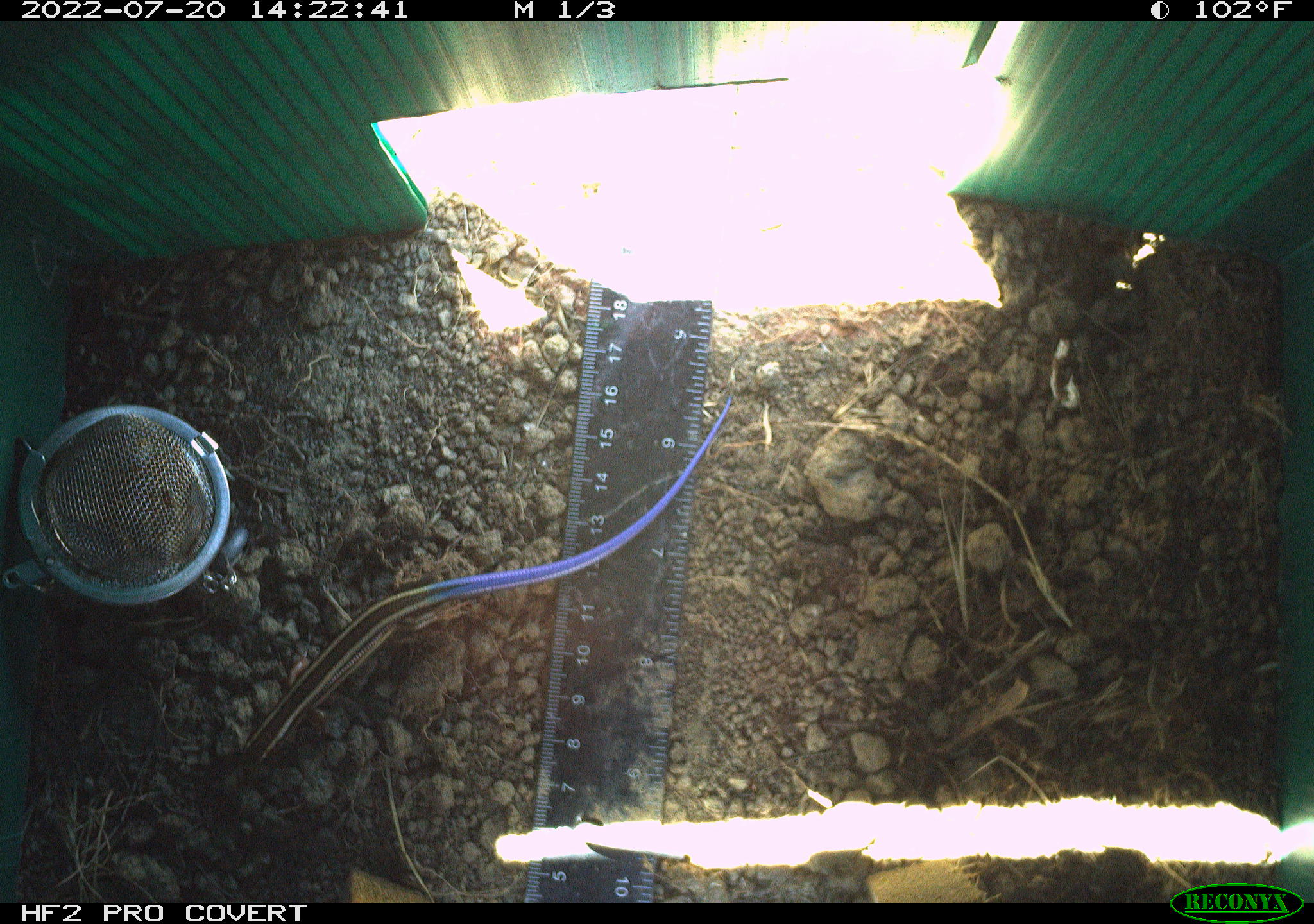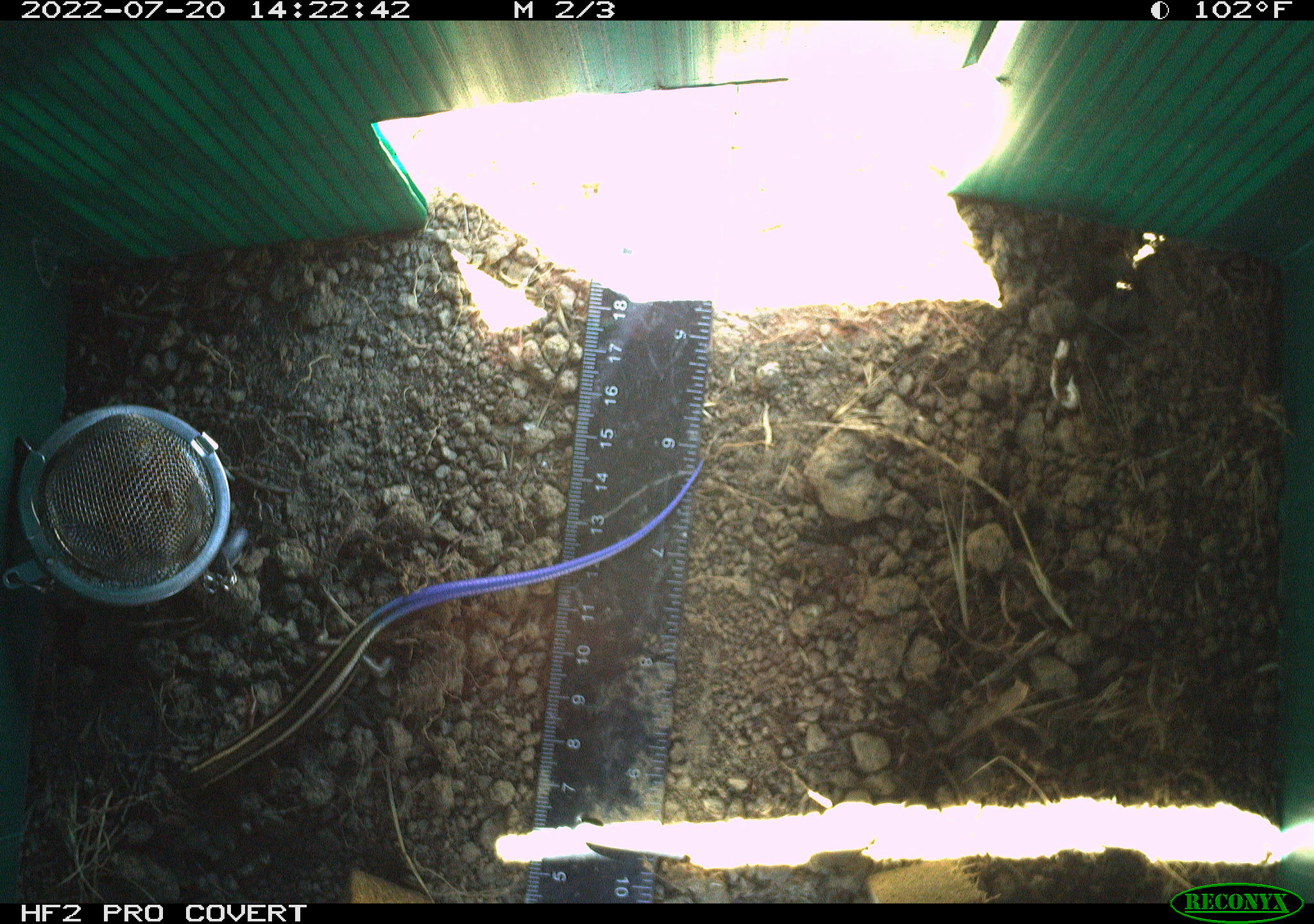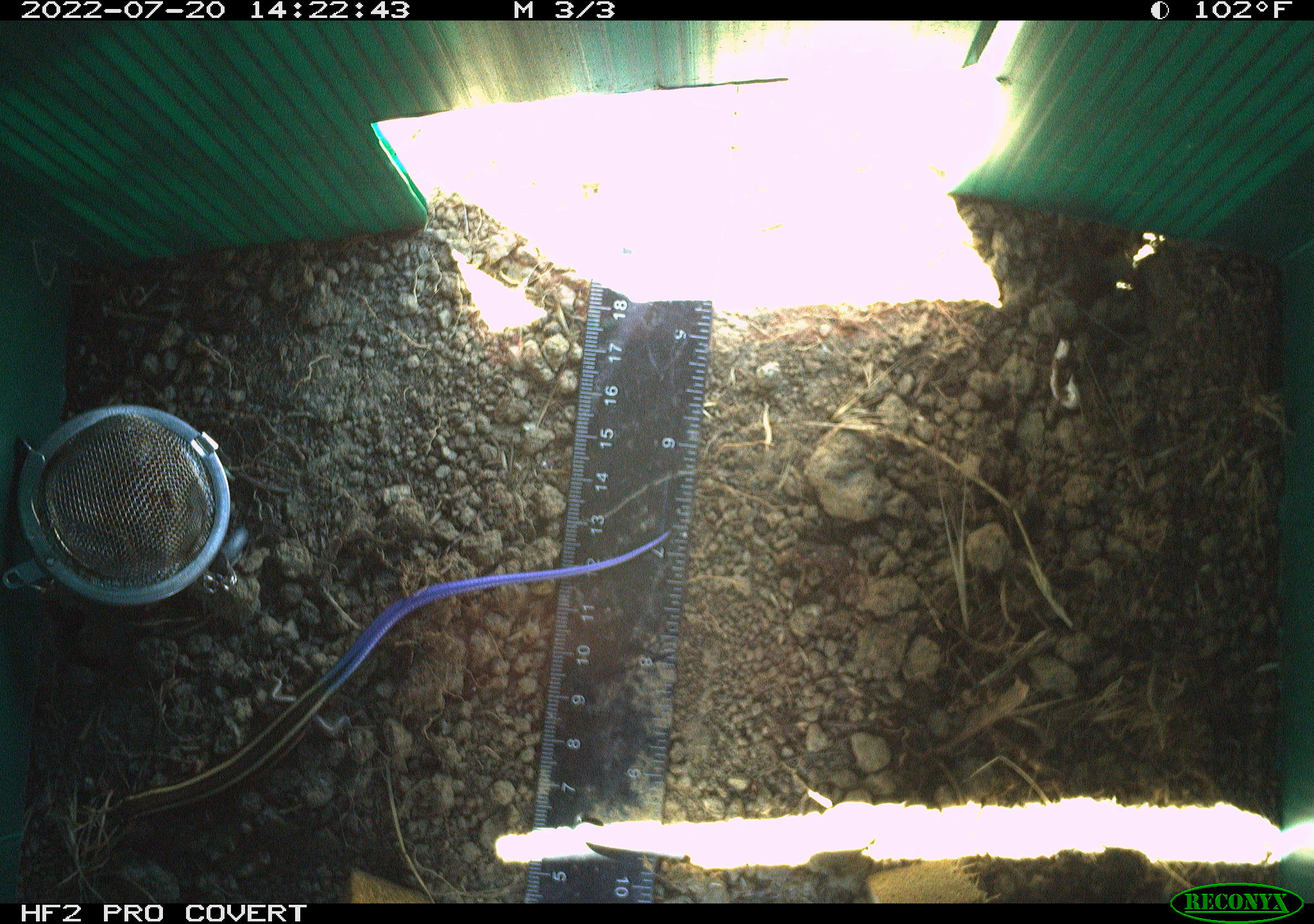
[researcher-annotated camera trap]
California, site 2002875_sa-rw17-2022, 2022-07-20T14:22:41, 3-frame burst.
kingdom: Animalia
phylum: Chordata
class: Reptilia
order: Squamata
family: Scincidae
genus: Plestiodon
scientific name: Plestiodon skiltonianus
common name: western skink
Western skink (Plestiodon skiltonianus).